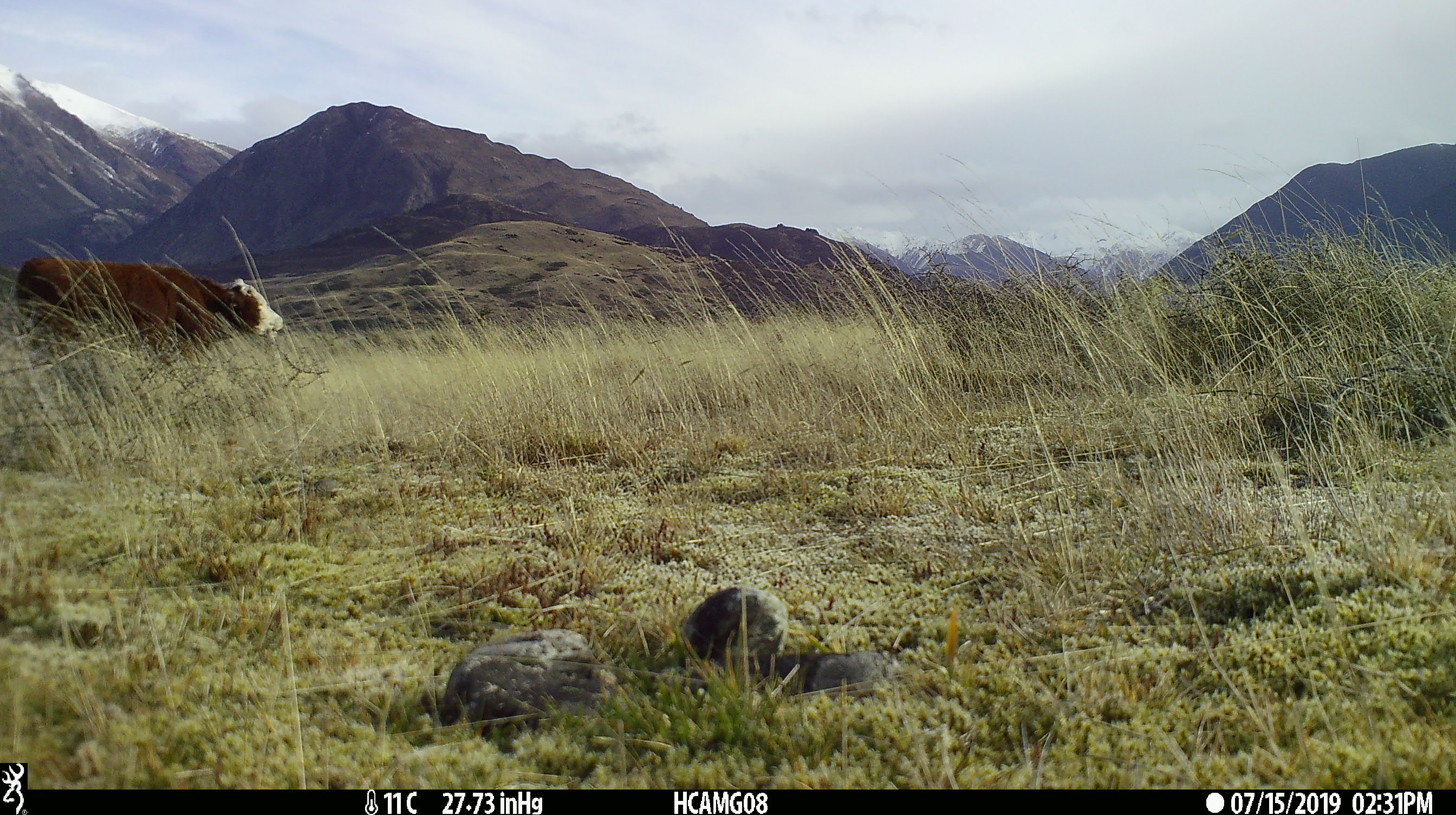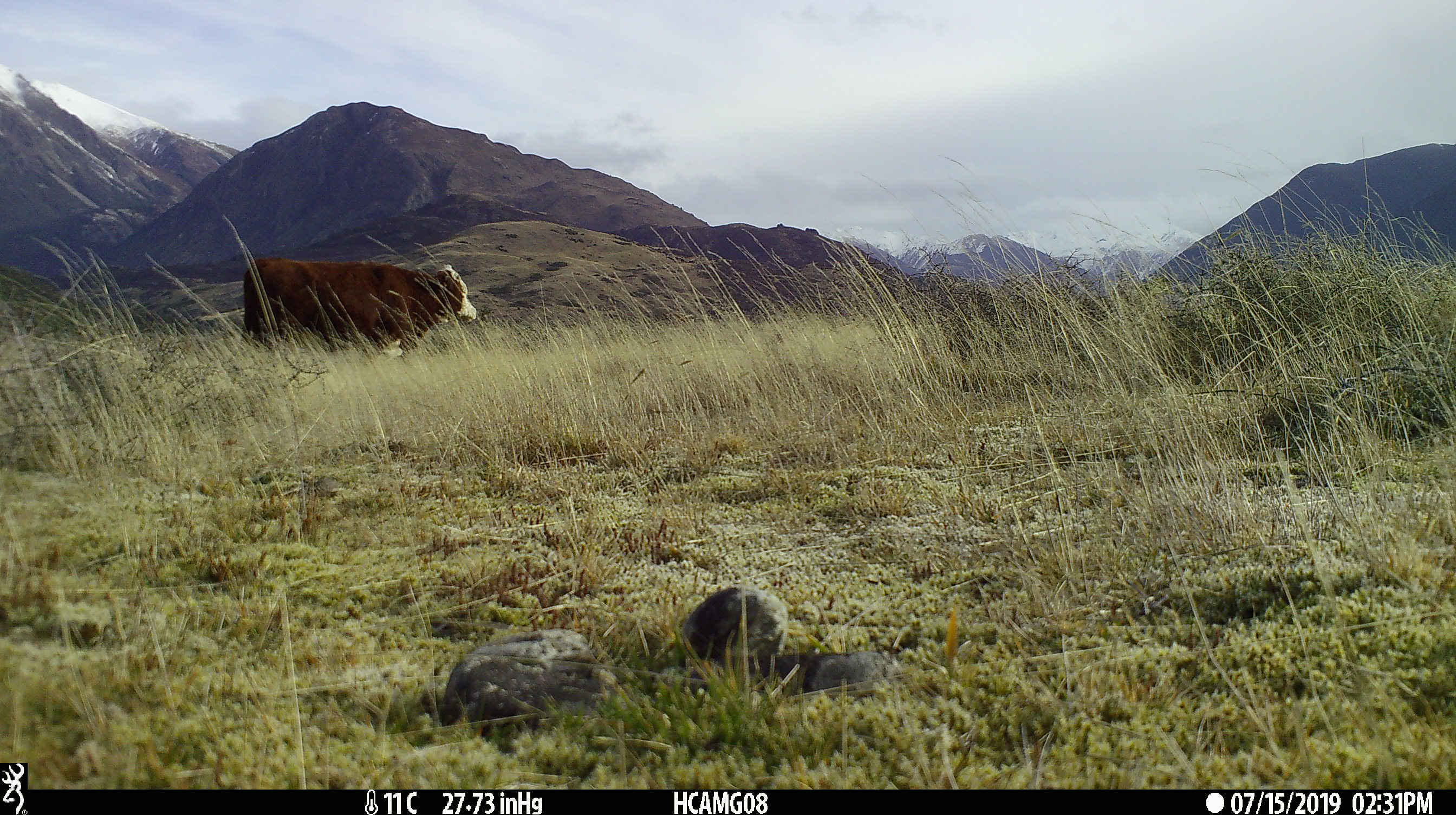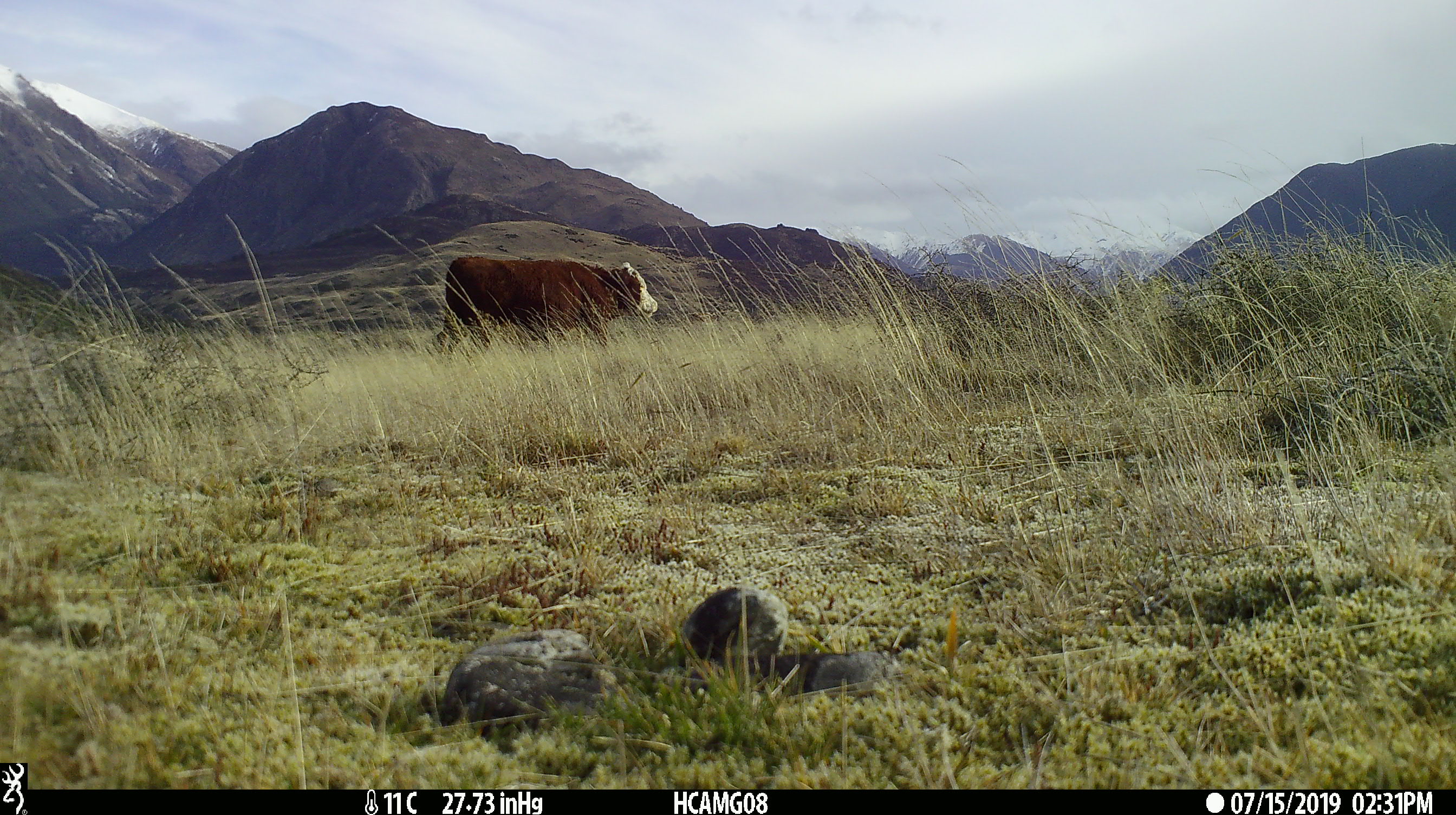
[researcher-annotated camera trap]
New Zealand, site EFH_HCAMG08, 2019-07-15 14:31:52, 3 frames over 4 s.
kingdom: Animalia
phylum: Chordata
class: Mammalia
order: Artiodactyla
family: Bovidae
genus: Bos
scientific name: Bos taurus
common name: domestic cow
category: cow